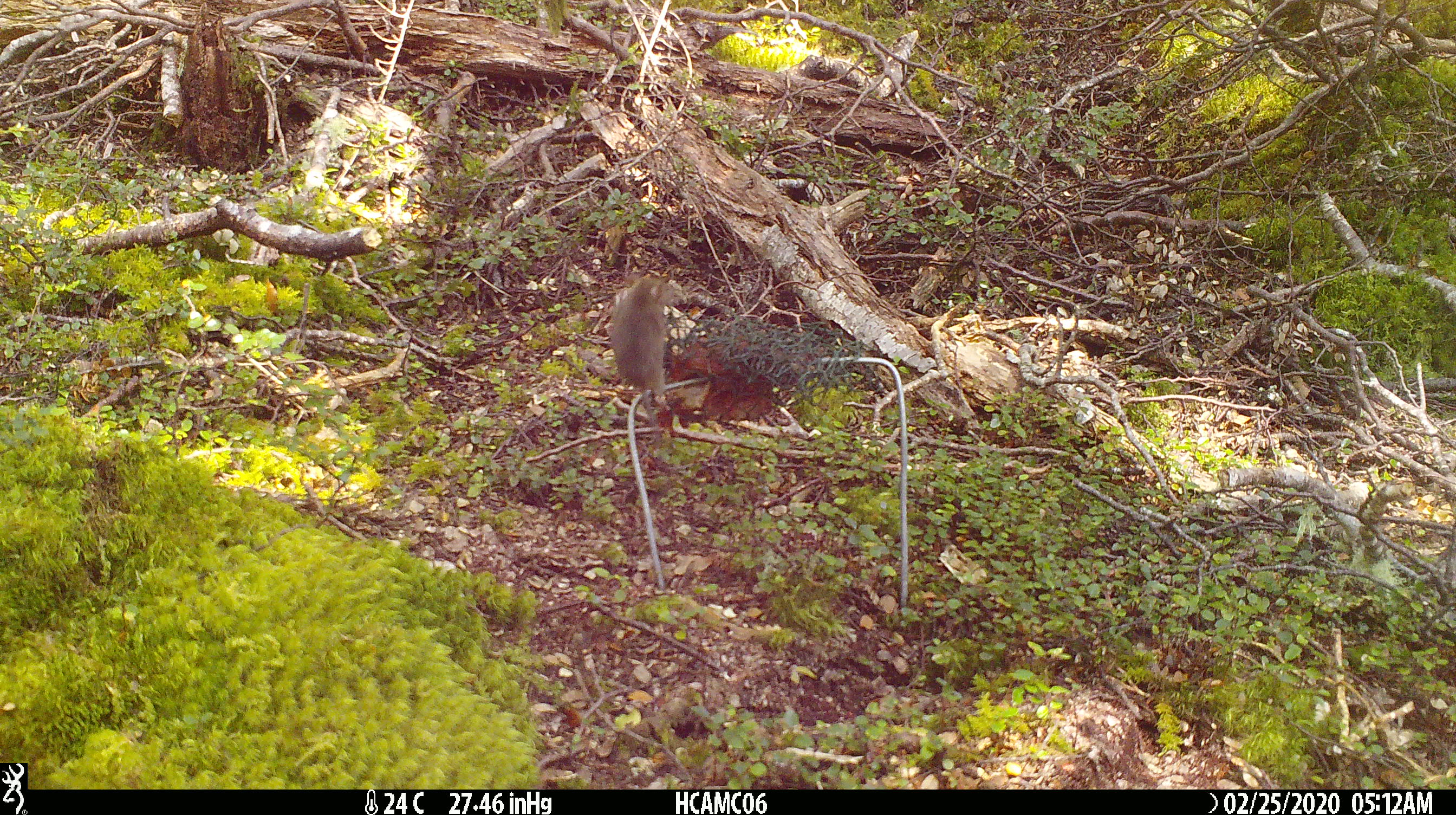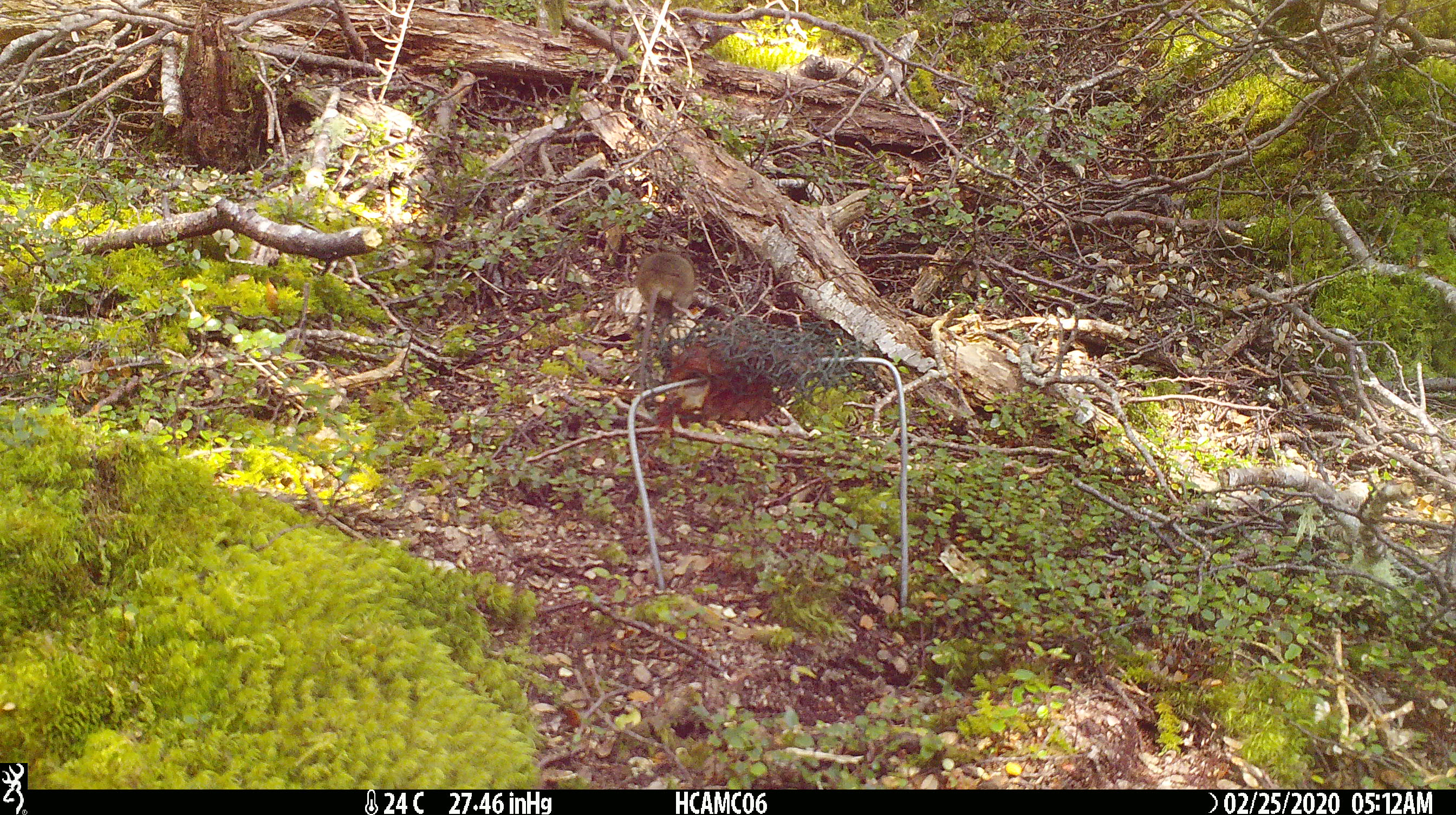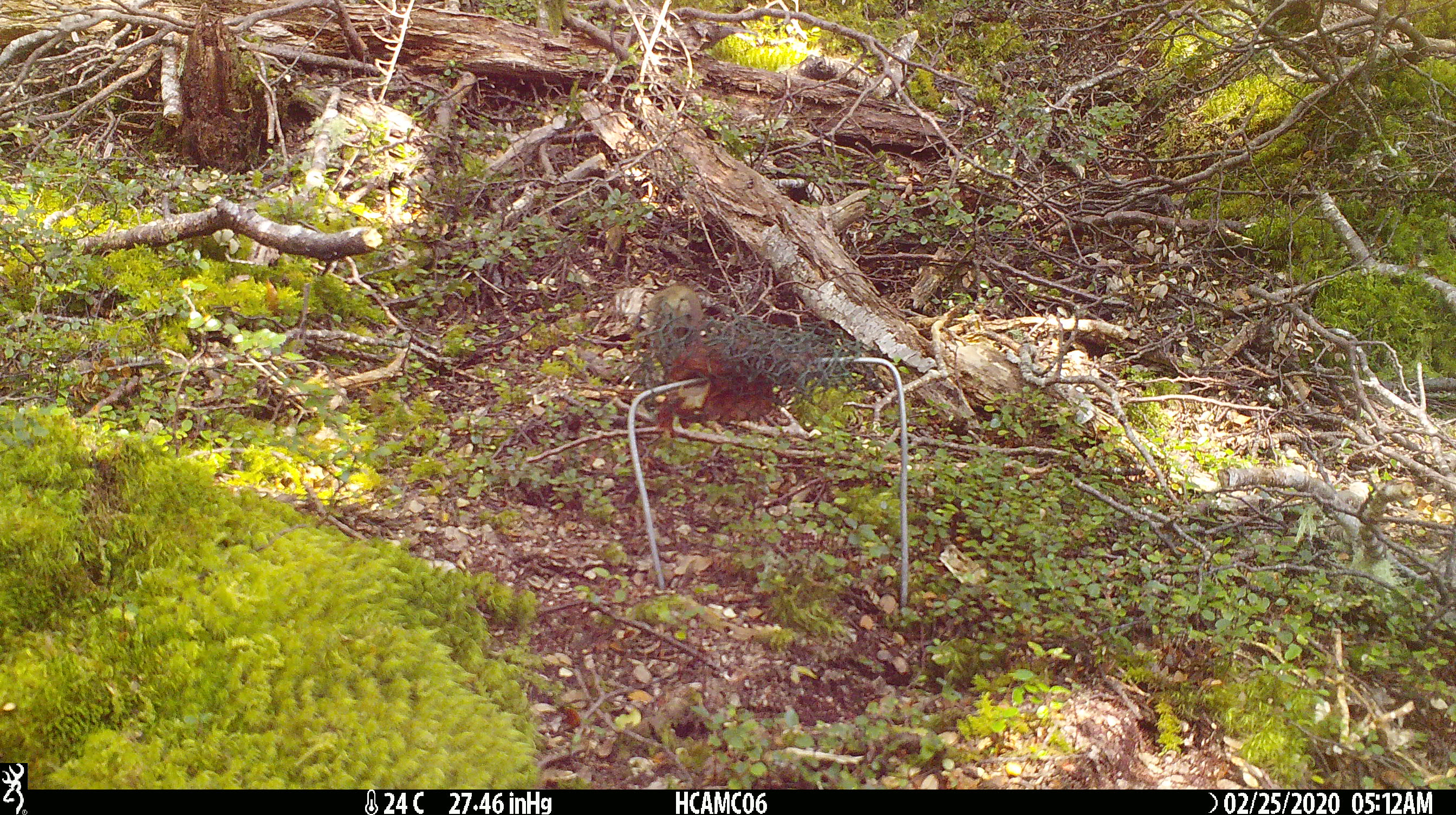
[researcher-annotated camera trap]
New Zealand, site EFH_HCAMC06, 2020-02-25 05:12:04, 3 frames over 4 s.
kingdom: Animalia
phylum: Chordata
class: Mammalia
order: Rodentia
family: Muridae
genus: Mus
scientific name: Mus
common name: mouse